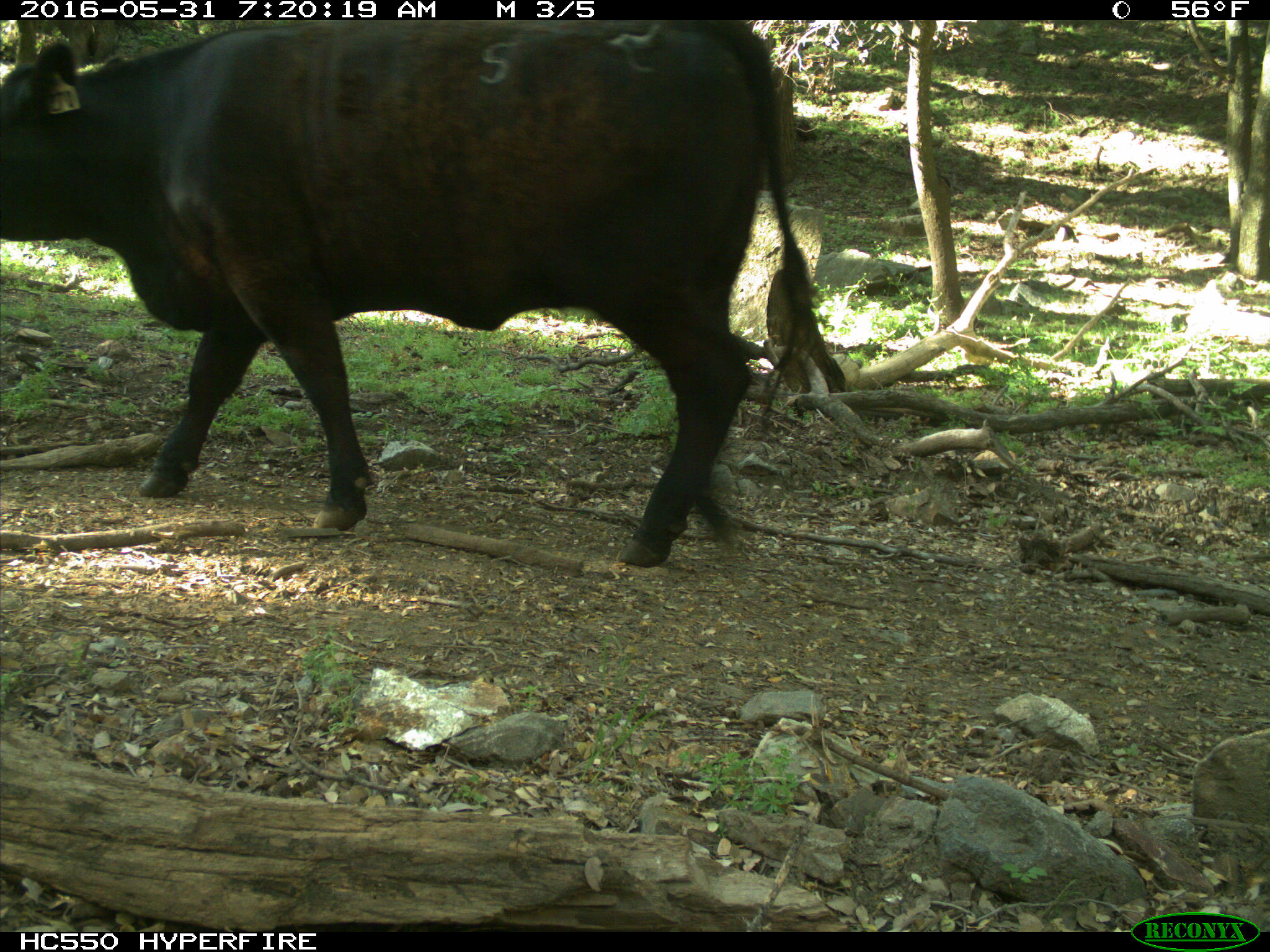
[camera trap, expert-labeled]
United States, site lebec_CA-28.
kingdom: Animalia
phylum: Chordata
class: Mammalia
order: Artiodactyla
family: Bovidae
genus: Bos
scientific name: Bos taurus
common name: domestic cow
Bos taurus (domestic cow).